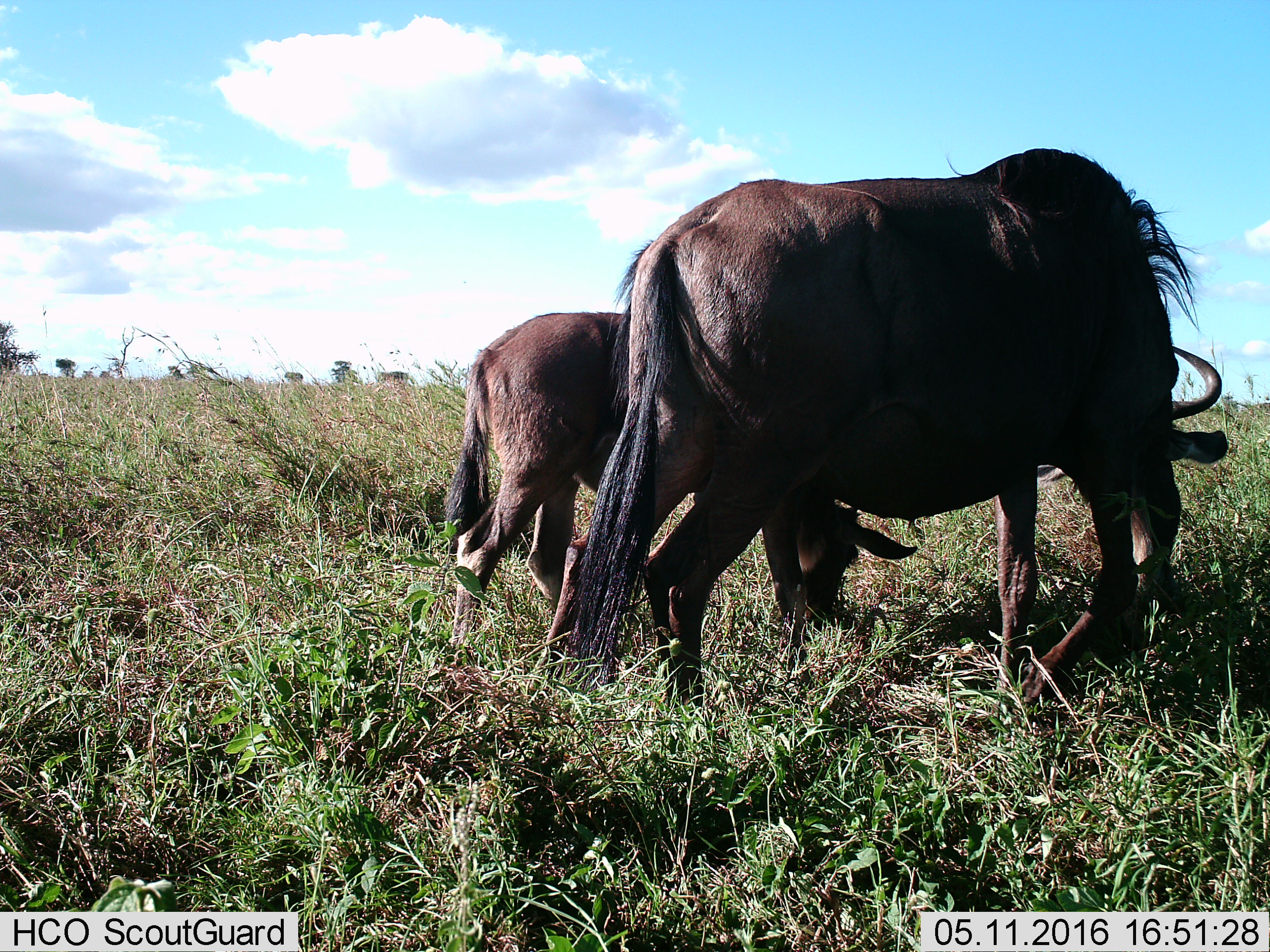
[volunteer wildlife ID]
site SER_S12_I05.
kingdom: Animalia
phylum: Chordata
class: Mammalia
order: Artiodactyla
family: Bovidae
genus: Connochaetes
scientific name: Connochaetes taurinus taurinus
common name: blue wildebeest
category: wildebeestblue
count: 2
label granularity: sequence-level